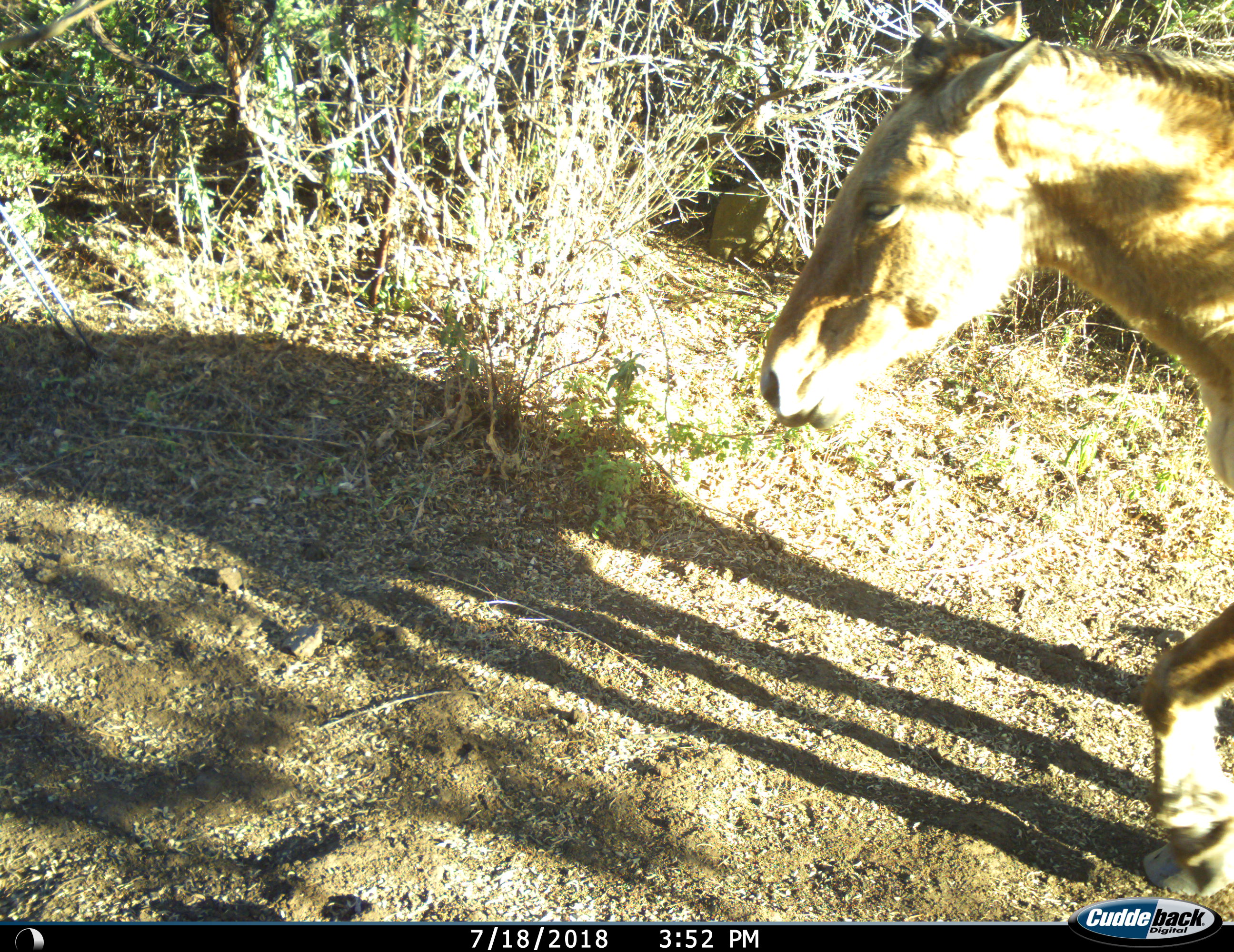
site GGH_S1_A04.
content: unidentified animal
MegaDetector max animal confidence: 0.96